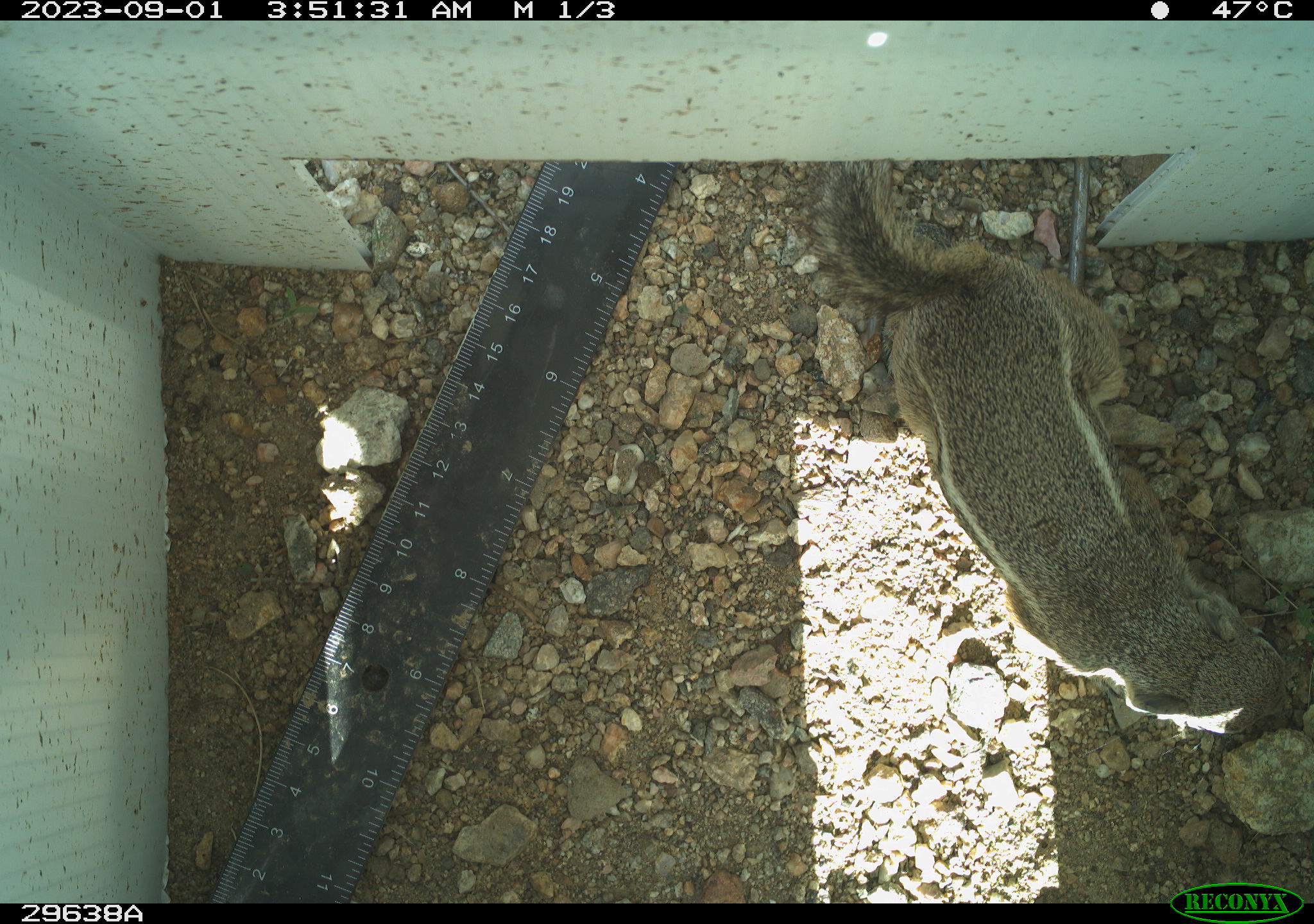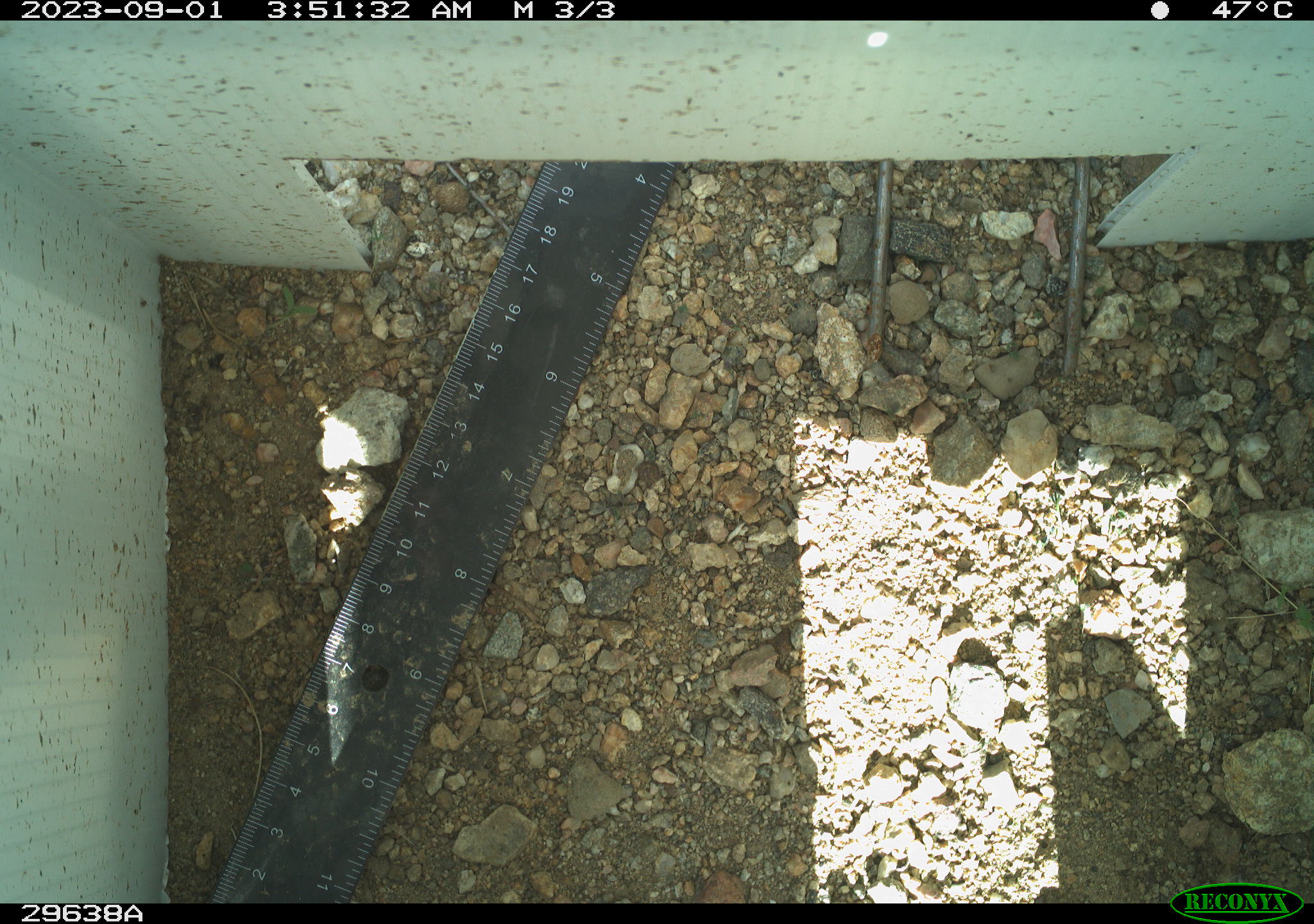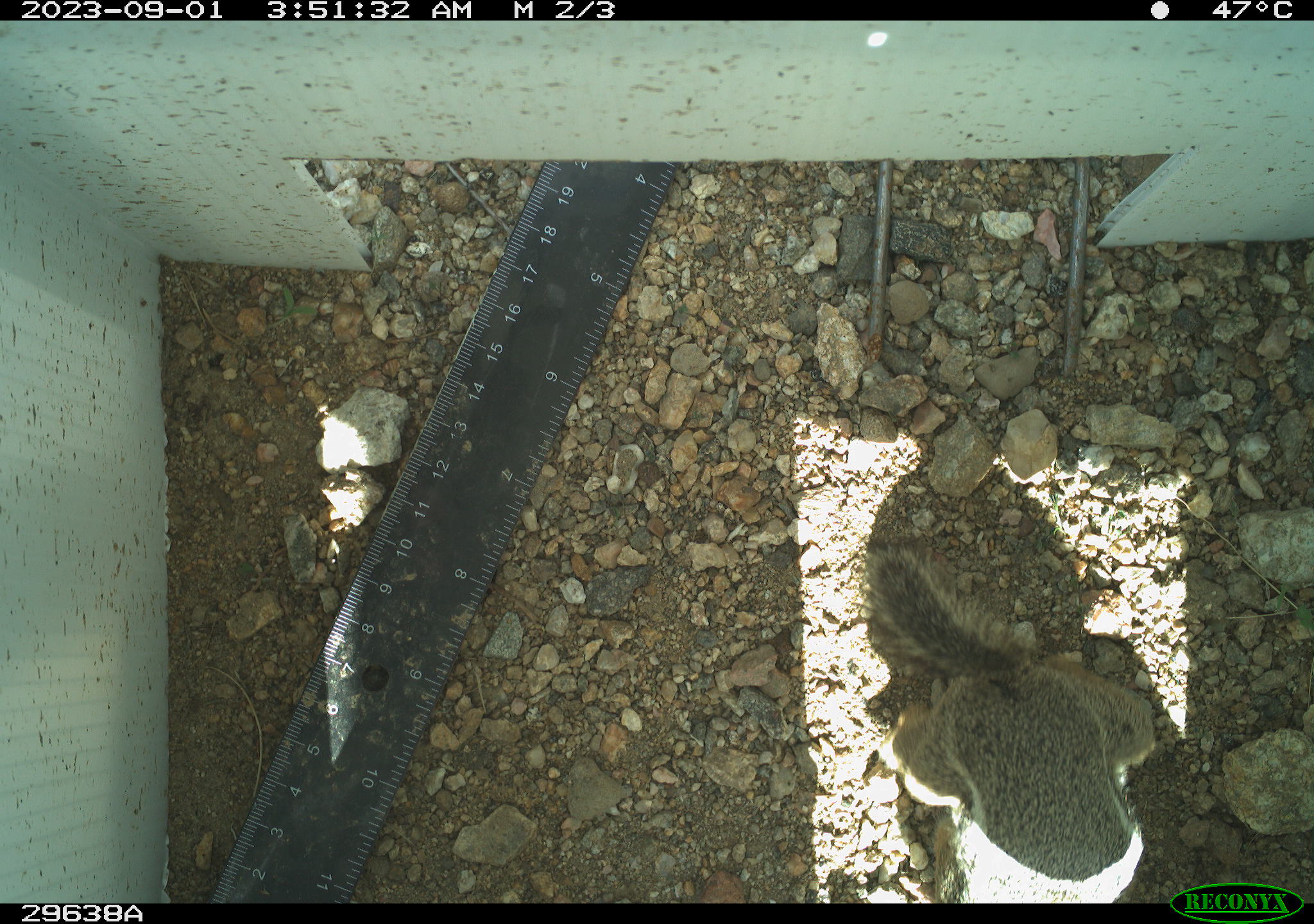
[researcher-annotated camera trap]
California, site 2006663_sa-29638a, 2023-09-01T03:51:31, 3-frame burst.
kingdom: Animalia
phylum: Chordata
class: Mammalia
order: Rodentia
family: Sciuridae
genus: Ammospermophilus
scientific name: Ammospermophilus leucurus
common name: white-tailed antelope squirrel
White-tailed antelope squirrel (Ammospermophilus leucurus).